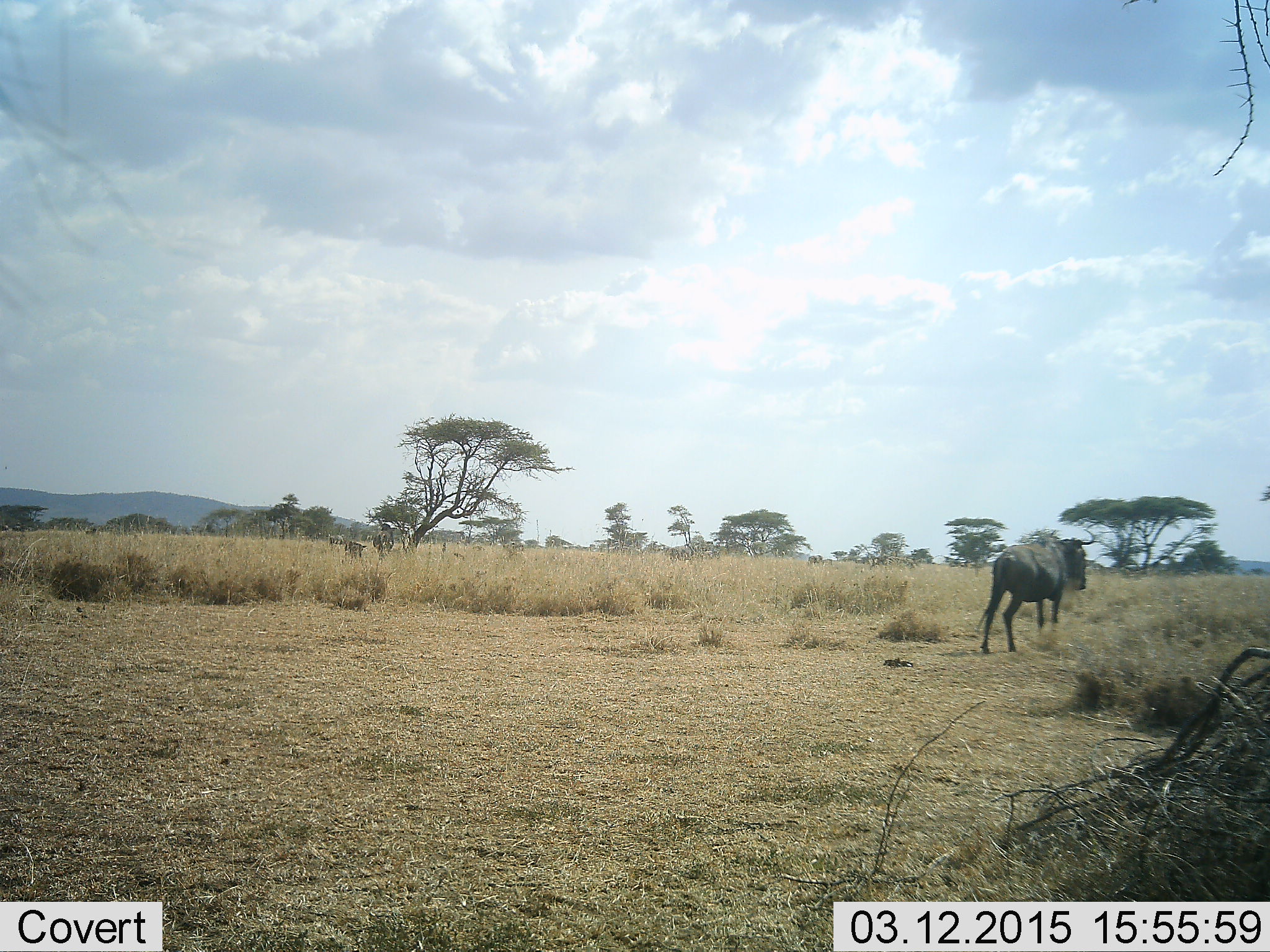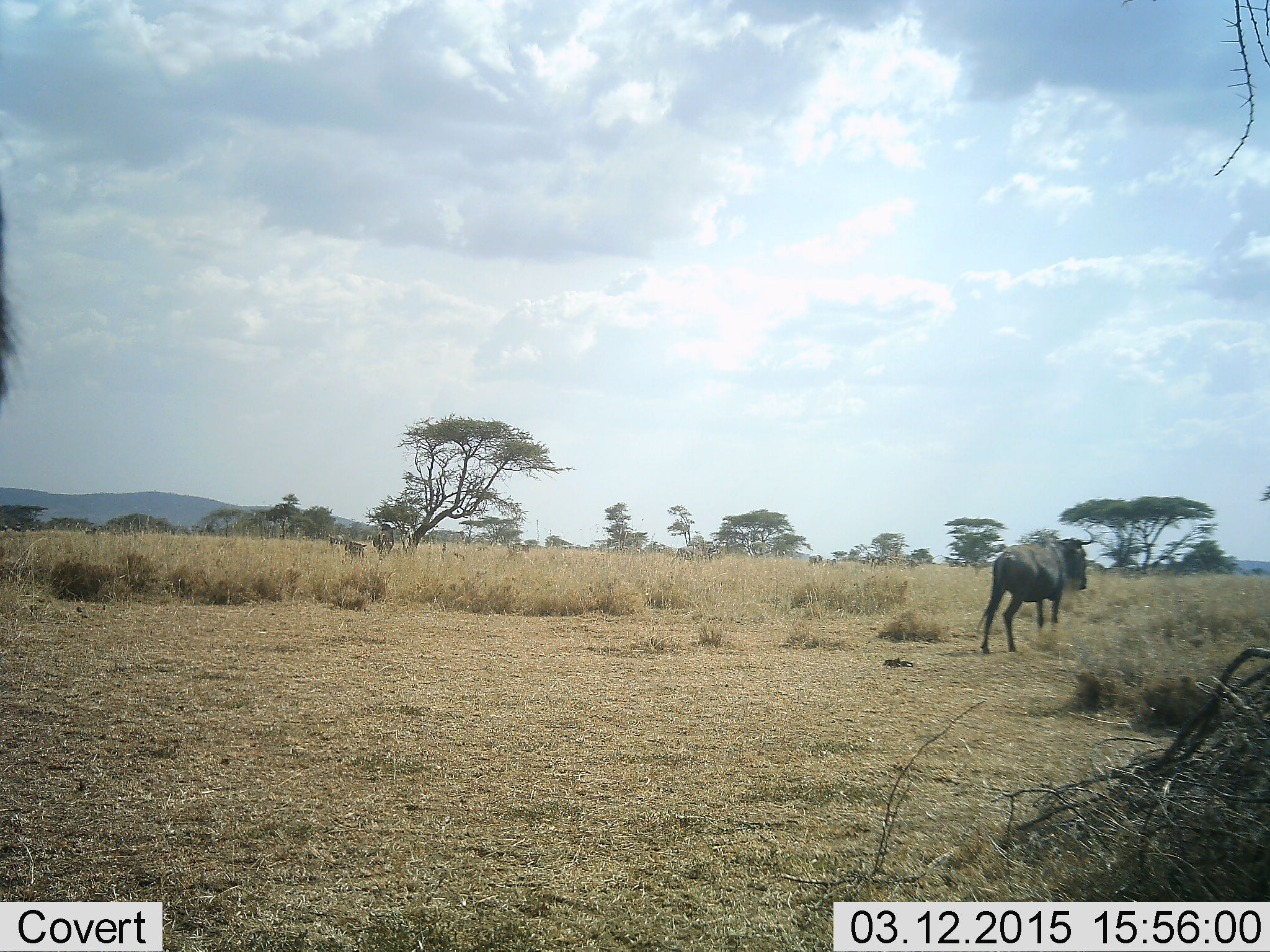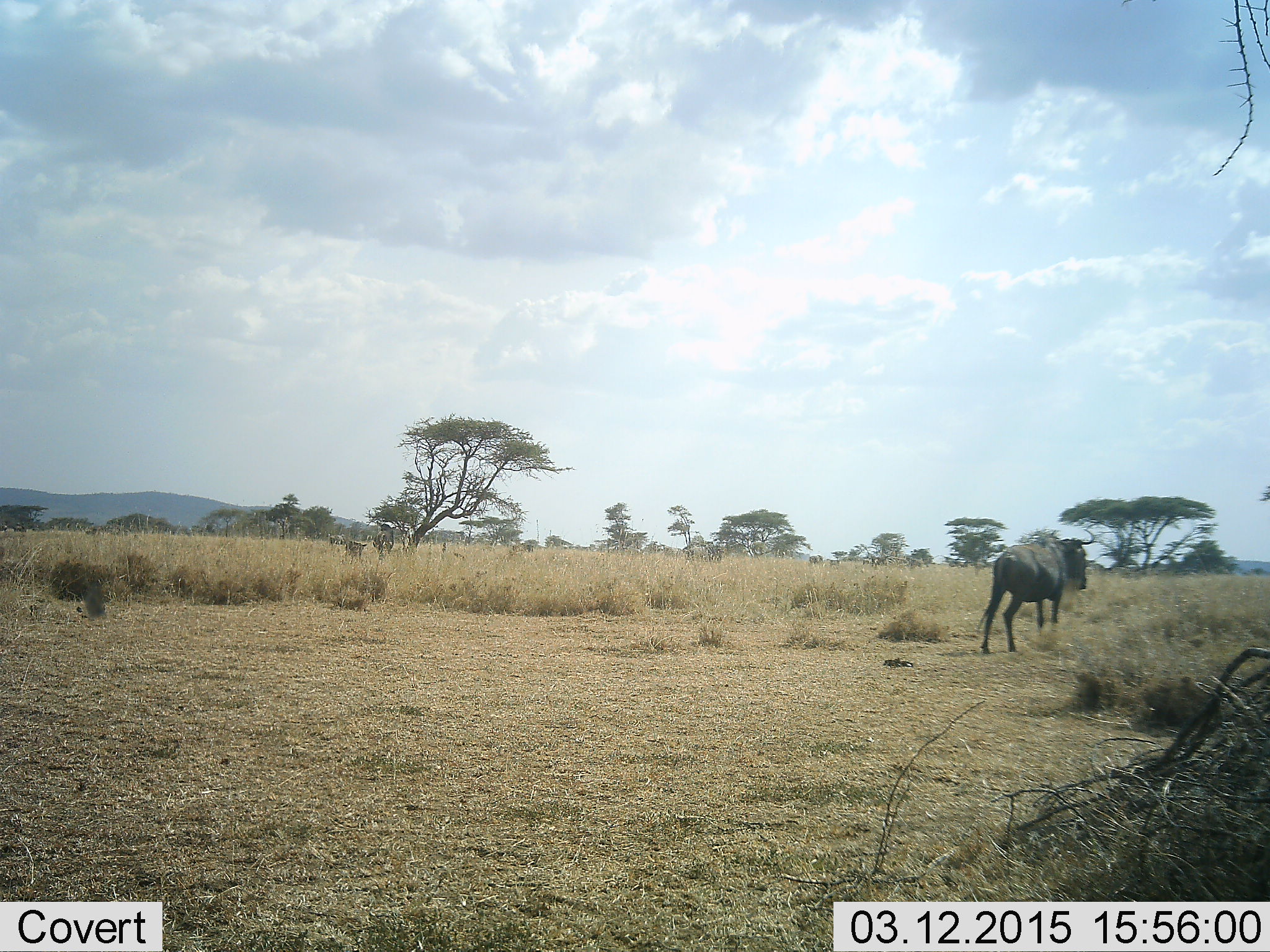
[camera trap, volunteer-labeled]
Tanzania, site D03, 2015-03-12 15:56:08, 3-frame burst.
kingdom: Animalia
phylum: Chordata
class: Mammalia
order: Artiodactyla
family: Bovidae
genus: Connochaetes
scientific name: Connochaetes taurinus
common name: blue wildebeest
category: wildebeest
Wildebeest (blue wildebeest) (Connochaetes taurinus), count 1. Behavior (volunteer vote fractions): standing 80%, resting 10%, moving 50%, interacting 0%. Young present (vote fraction): 0%. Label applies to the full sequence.